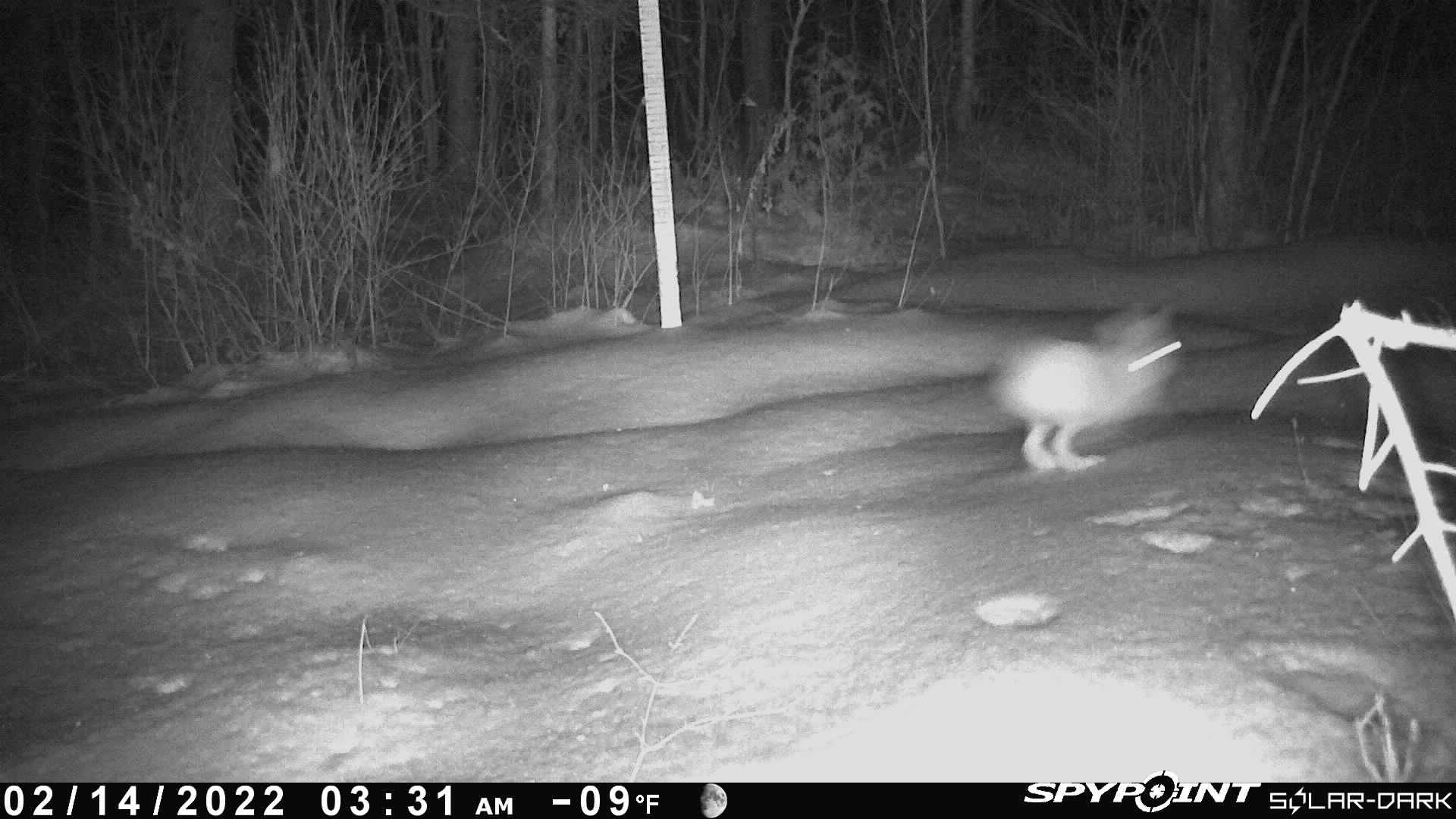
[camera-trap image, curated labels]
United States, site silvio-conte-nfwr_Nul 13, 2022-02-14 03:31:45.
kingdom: Animalia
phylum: Chordata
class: Mammalia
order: Lagomorpha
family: Leporidae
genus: Lepus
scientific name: Lepus americanus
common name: snowshoe hare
Snowshoe hare (Lepus americanus).